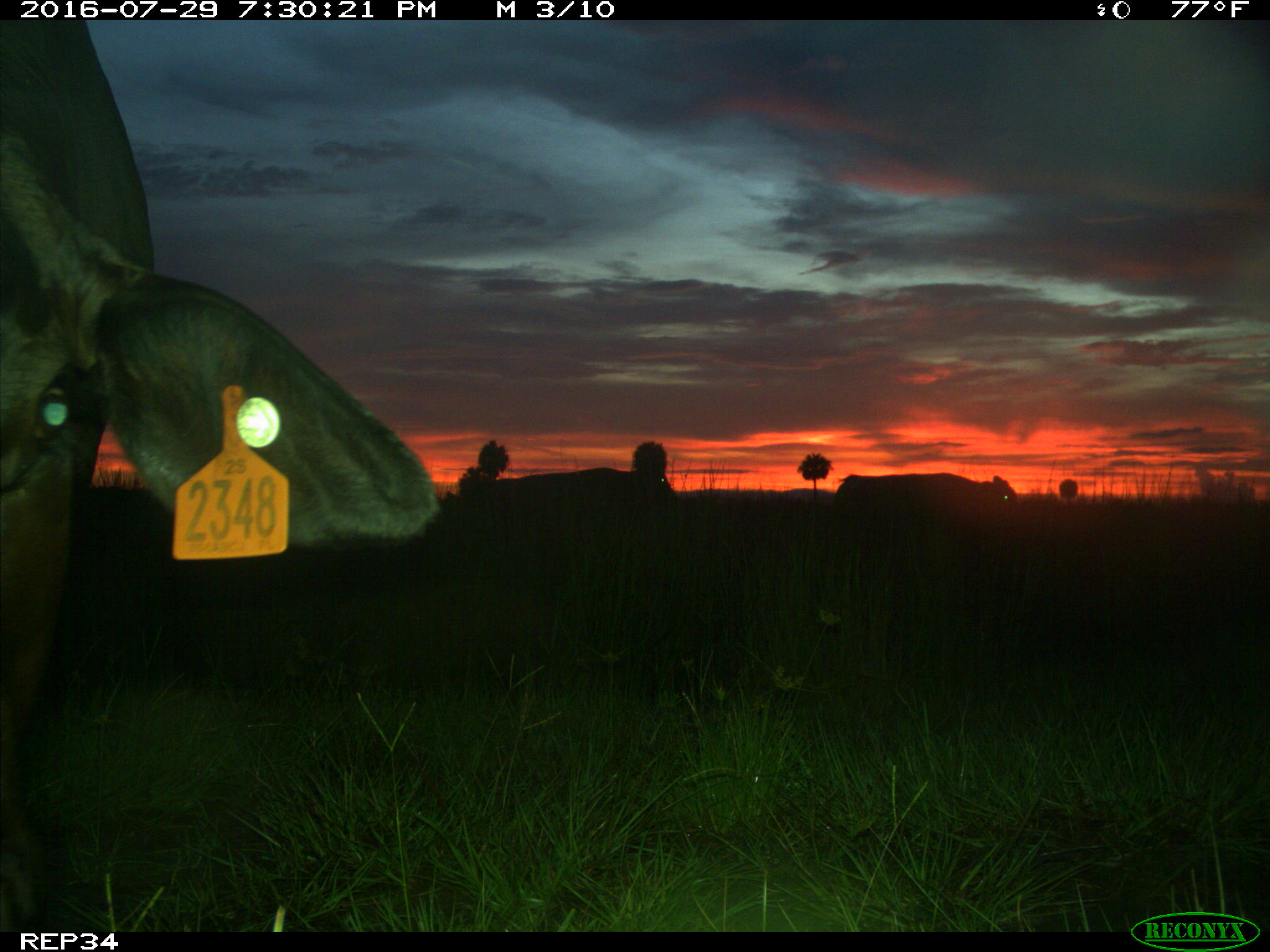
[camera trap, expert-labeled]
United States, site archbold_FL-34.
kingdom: Animalia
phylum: Chordata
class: Mammalia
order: Artiodactyla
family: Bovidae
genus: Bos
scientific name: Bos taurus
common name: domestic cow